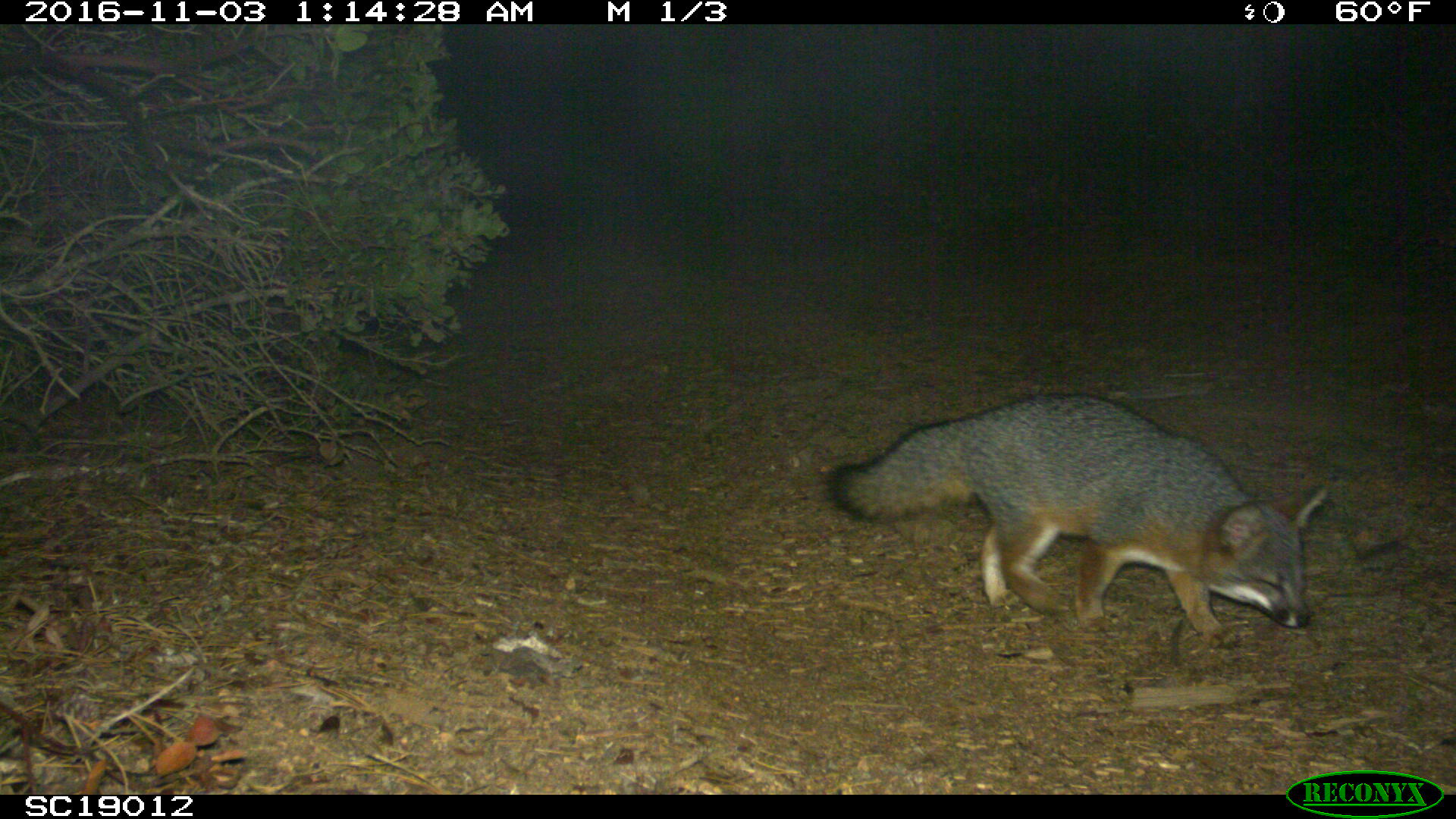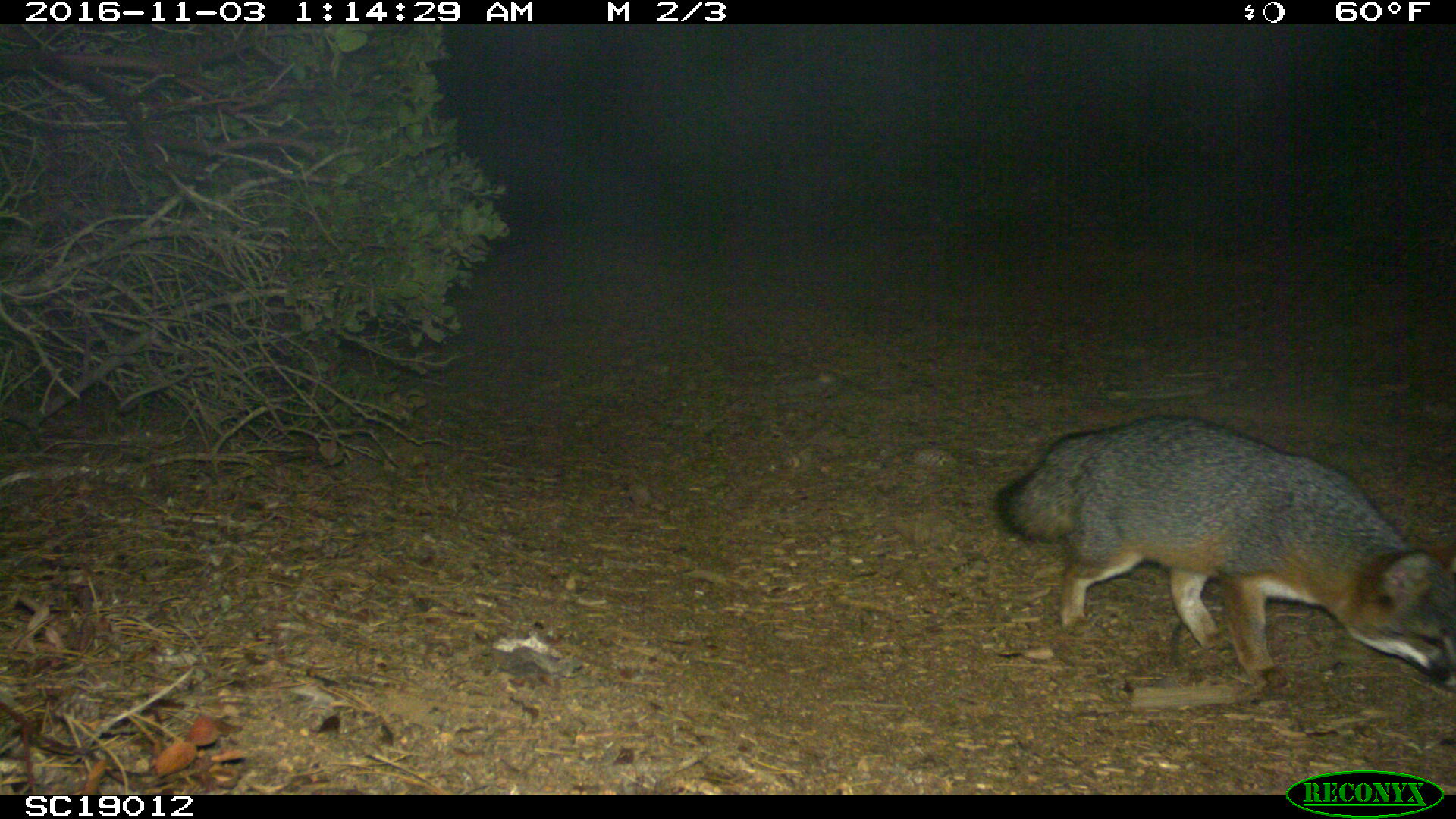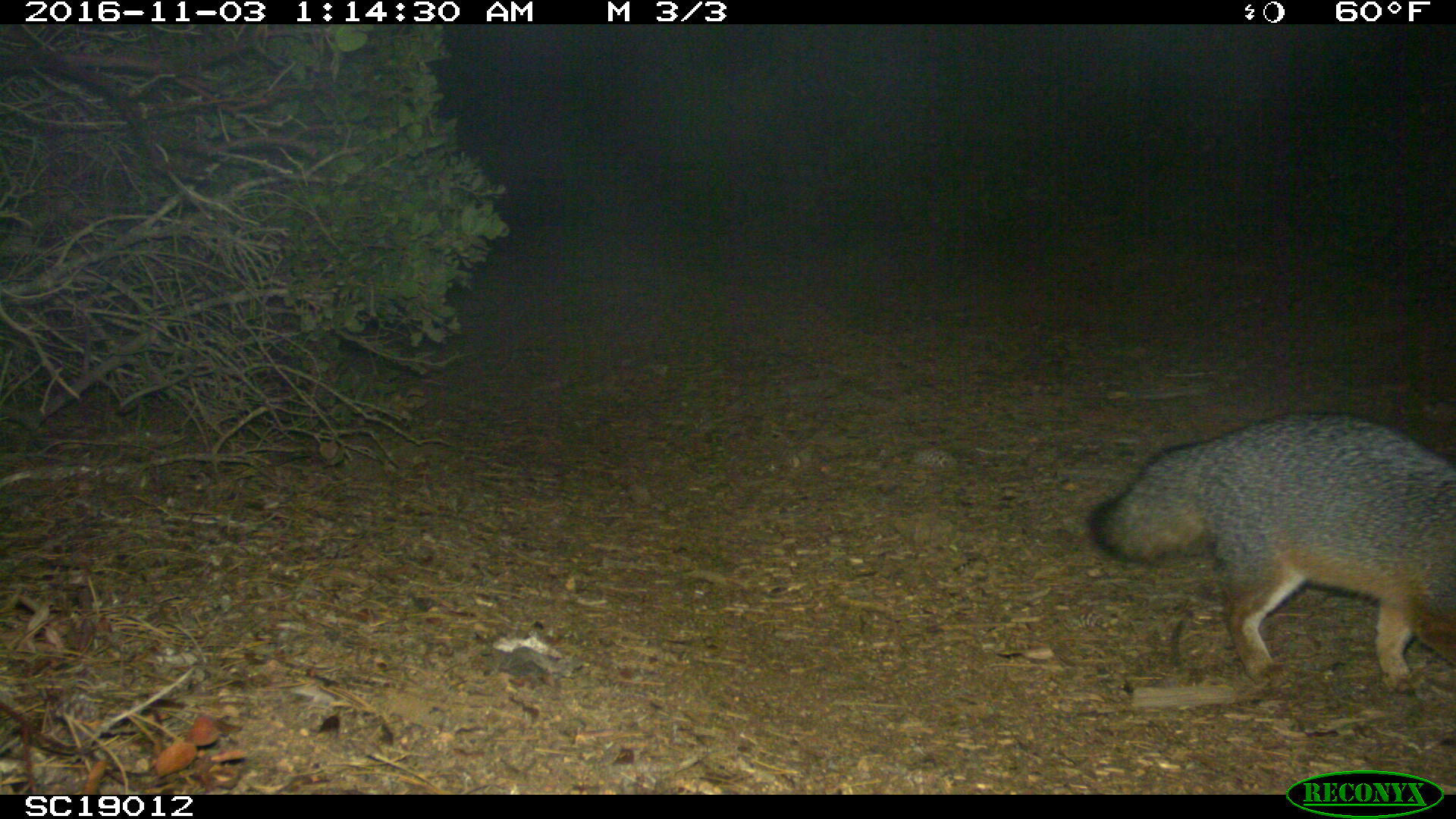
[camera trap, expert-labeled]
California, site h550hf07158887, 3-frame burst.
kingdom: Animalia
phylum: Chordata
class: Mammalia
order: Carnivora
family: Canidae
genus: Urocyon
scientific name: Urocyon littoralis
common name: island fox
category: fox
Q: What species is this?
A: Fox (island fox) (Urocyon littoralis).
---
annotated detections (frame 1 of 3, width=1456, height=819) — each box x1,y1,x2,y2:
fox: 817,392,1326,649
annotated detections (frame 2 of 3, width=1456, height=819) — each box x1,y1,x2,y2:
fox: 992,413,1455,698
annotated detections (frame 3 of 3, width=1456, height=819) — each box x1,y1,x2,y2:
fox: 1088,411,1455,692